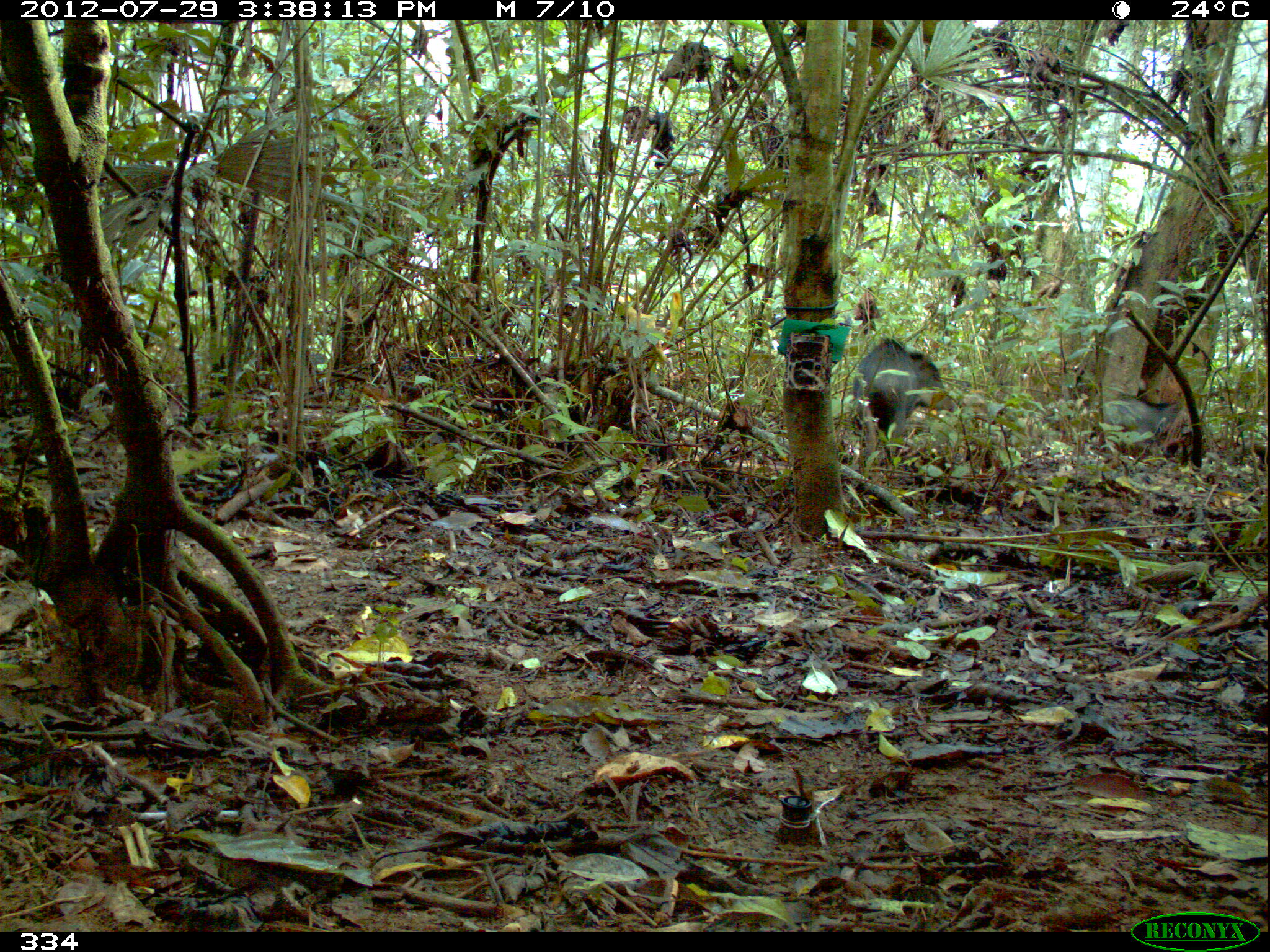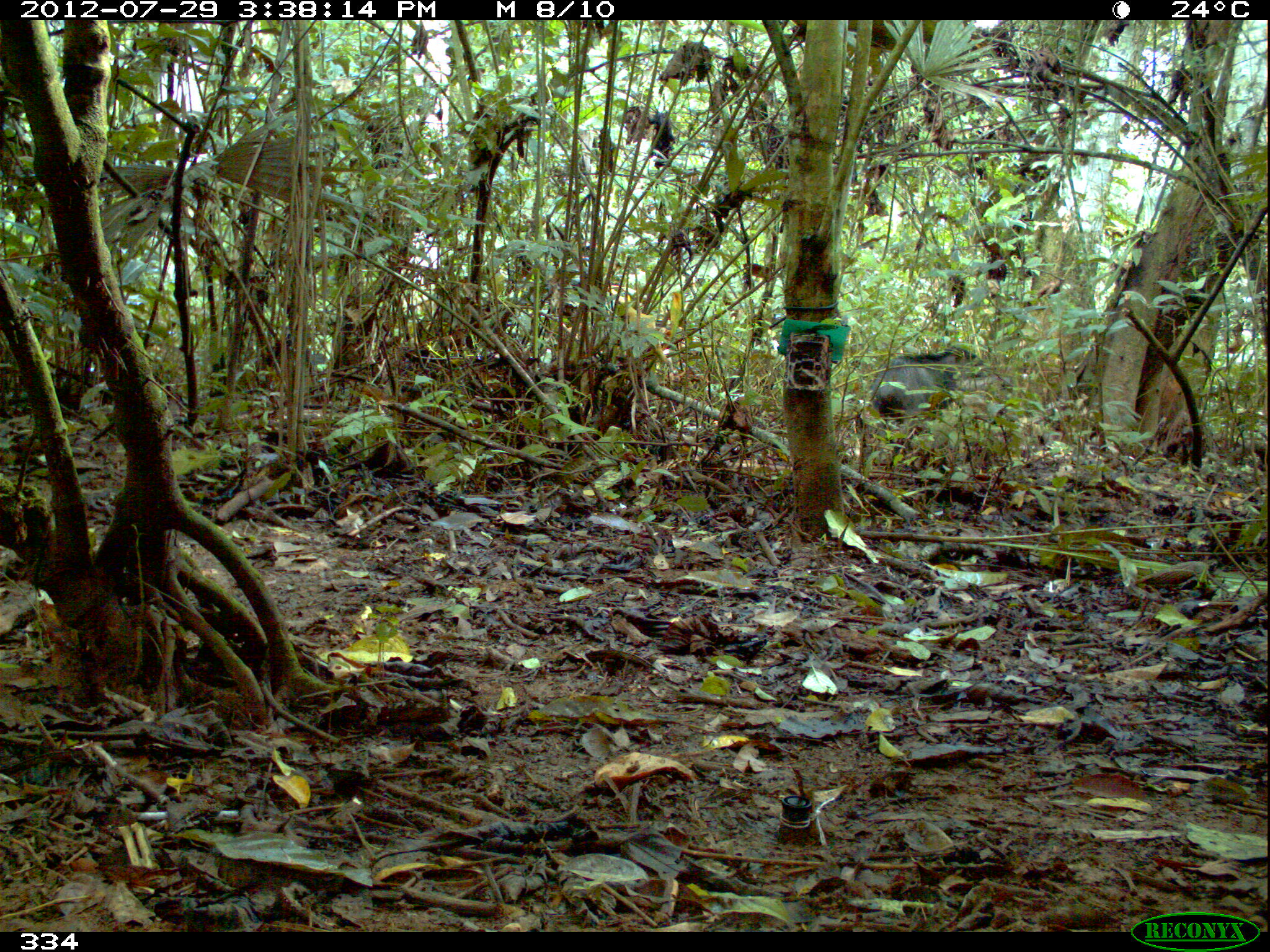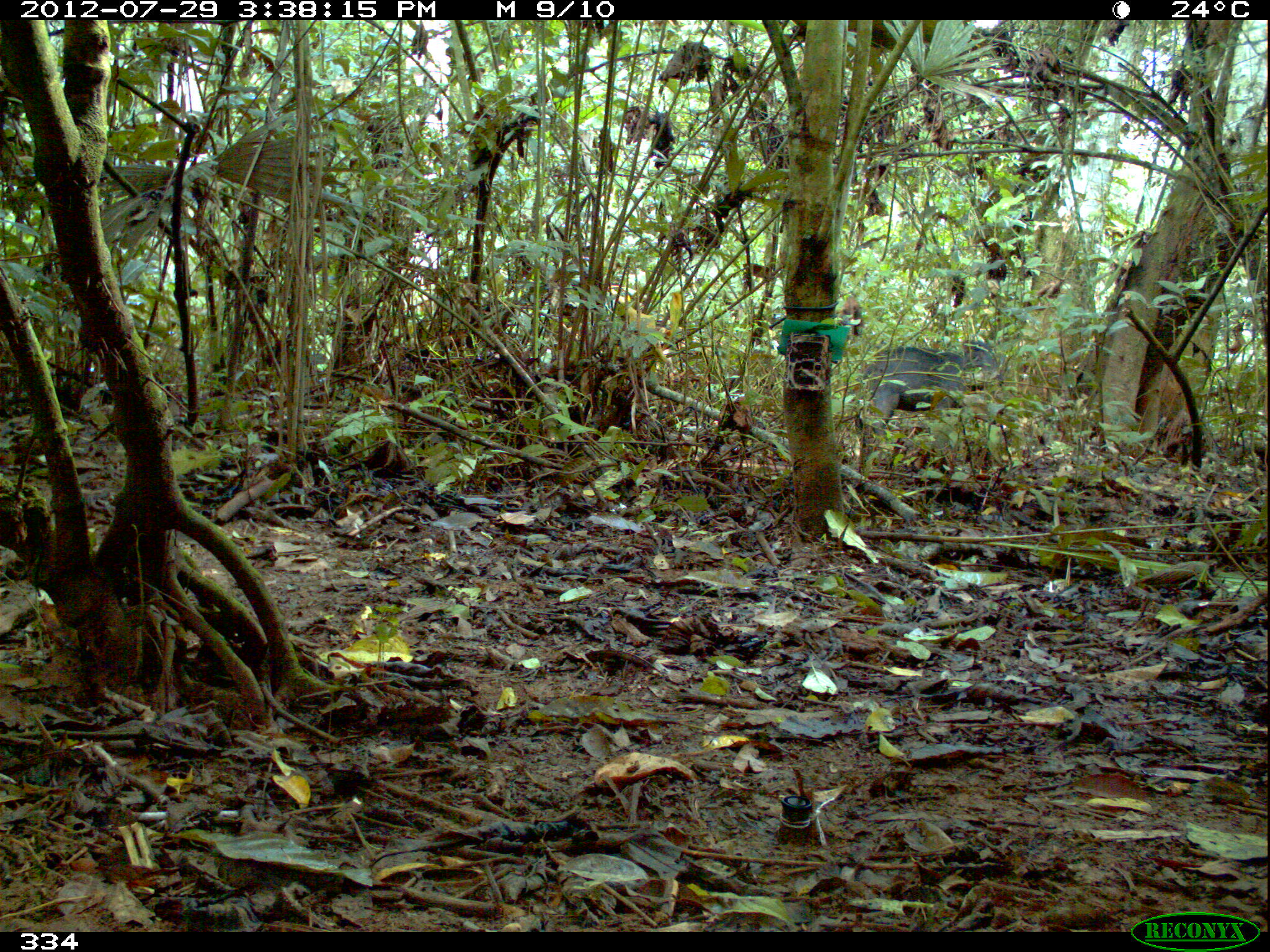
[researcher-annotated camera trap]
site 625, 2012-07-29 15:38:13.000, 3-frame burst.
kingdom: Animalia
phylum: Chordata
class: Mammalia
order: Artiodactyla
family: Tayassuidae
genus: Tayassu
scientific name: Tayassu pecari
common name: white-lipped peccary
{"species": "Tayassu pecari (white-lipped peccary)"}